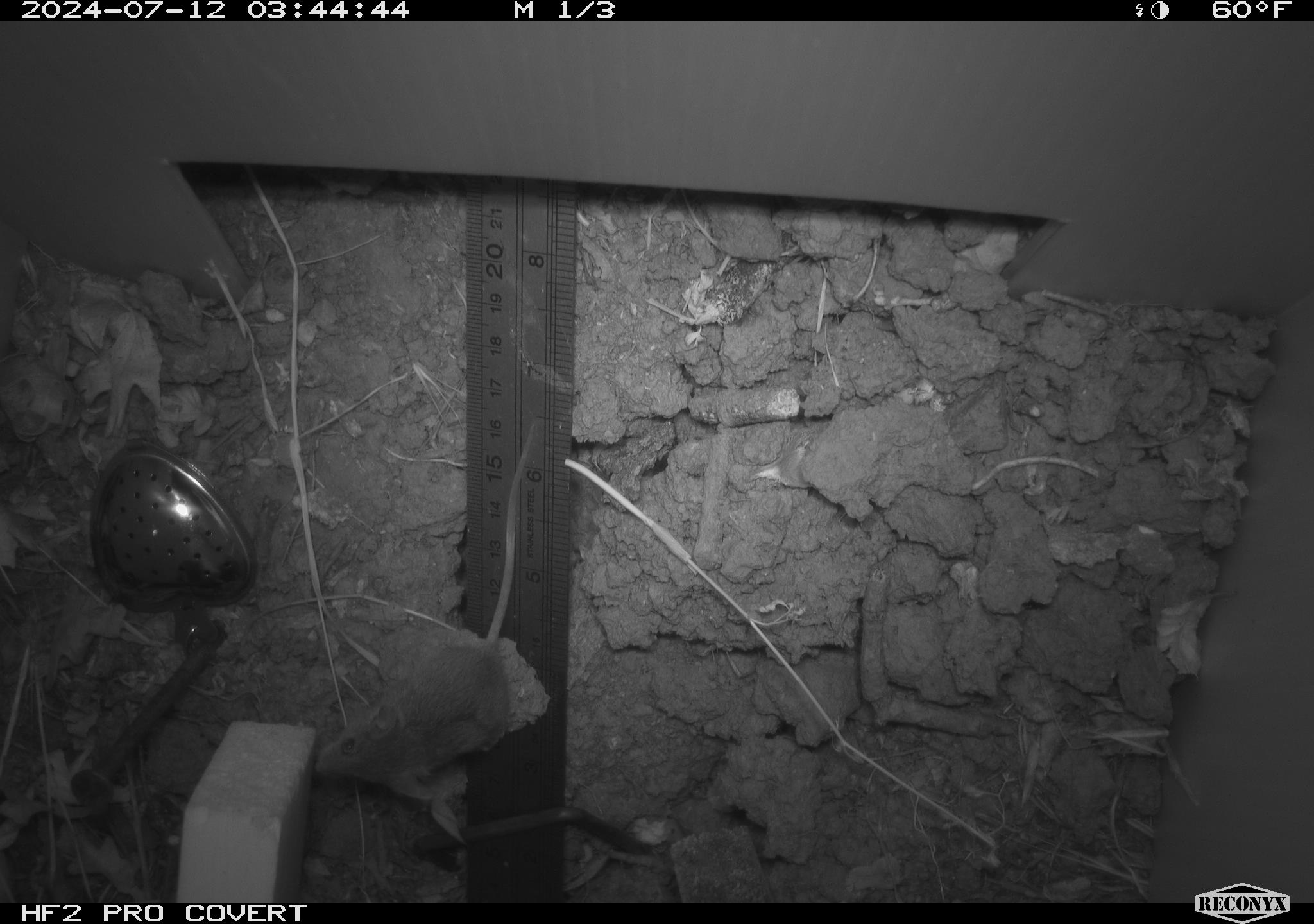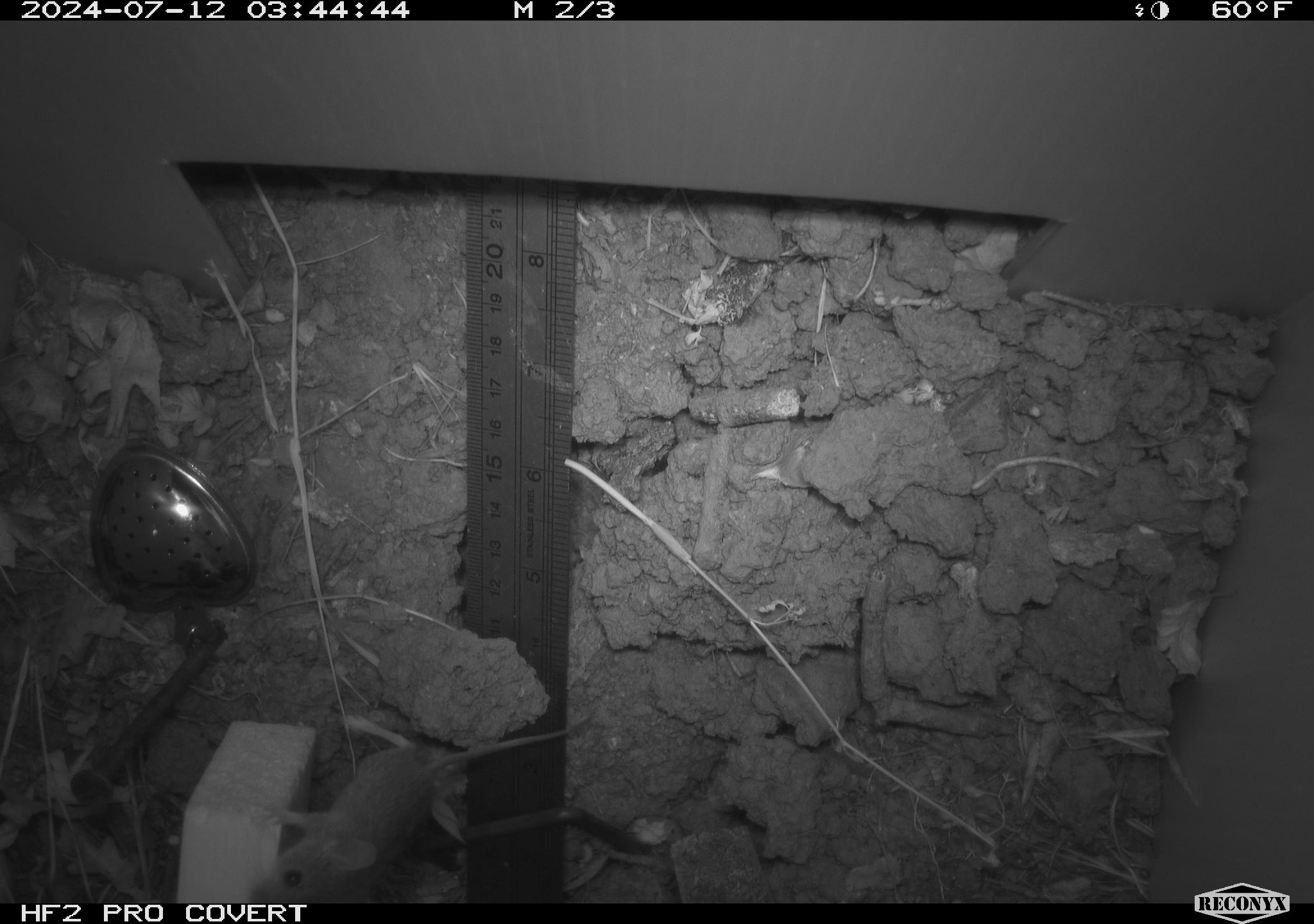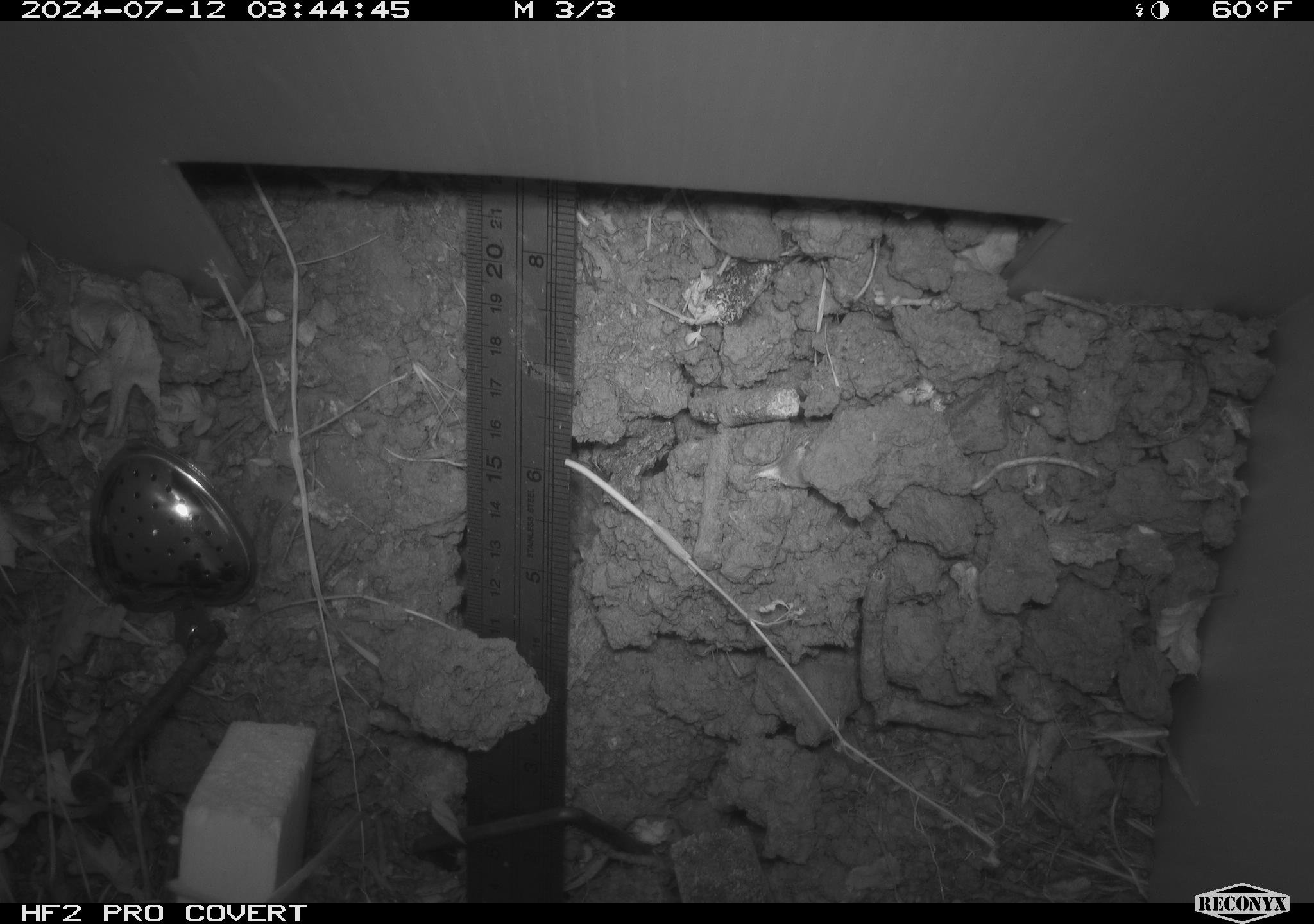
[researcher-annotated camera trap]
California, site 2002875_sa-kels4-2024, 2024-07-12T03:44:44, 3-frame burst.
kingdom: Animalia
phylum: Chordata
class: Mammalia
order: Rodentia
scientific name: Rodentia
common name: rodent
Rodent (Rodentia).